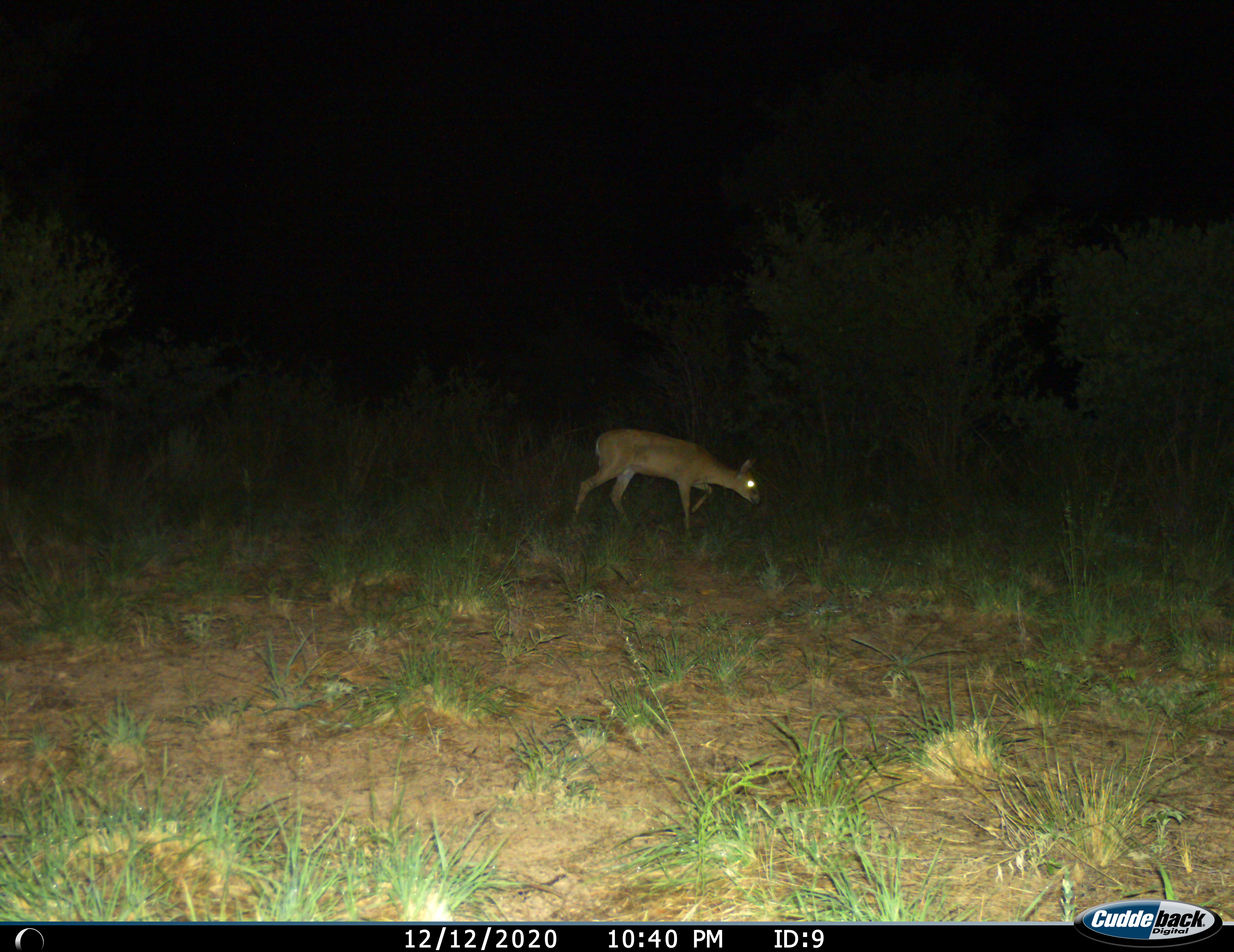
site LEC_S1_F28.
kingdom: Animalia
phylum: Chordata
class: Mammalia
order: Artiodactyla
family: Bovidae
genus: Sylvicapra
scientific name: Sylvicapra grimmia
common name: common duiker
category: duikercommongrey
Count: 1.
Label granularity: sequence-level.